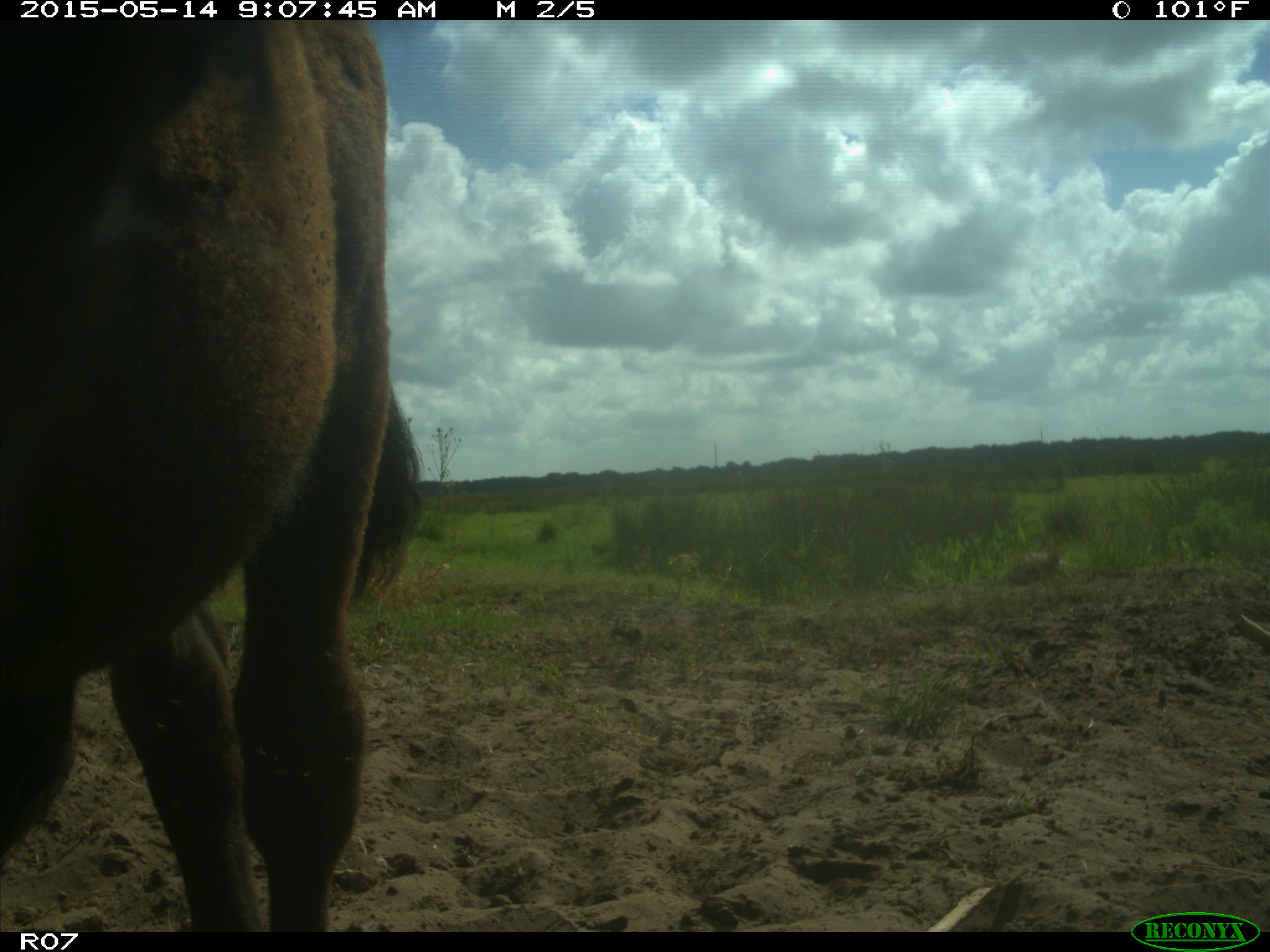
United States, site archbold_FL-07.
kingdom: Animalia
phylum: Chordata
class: Mammalia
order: Artiodactyla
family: Bovidae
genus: Bos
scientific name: Bos taurus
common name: domestic cow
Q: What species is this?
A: Bos taurus (domestic cow).